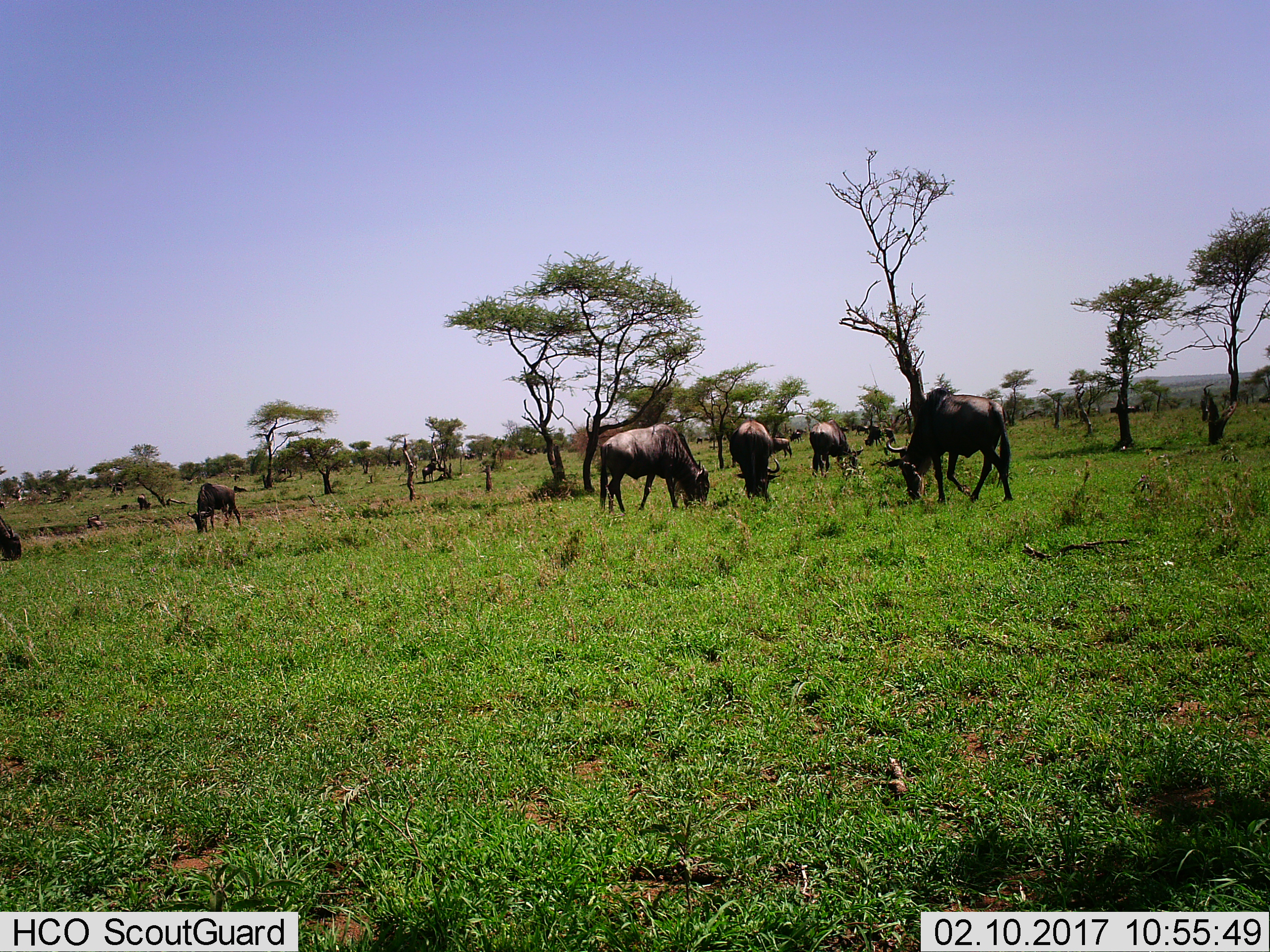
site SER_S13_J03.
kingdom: Animalia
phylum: Chordata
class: Mammalia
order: Artiodactyla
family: Bovidae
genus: Connochaetes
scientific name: Connochaetes taurinus taurinus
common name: blue wildebeest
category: wildebeestblue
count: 11-50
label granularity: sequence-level